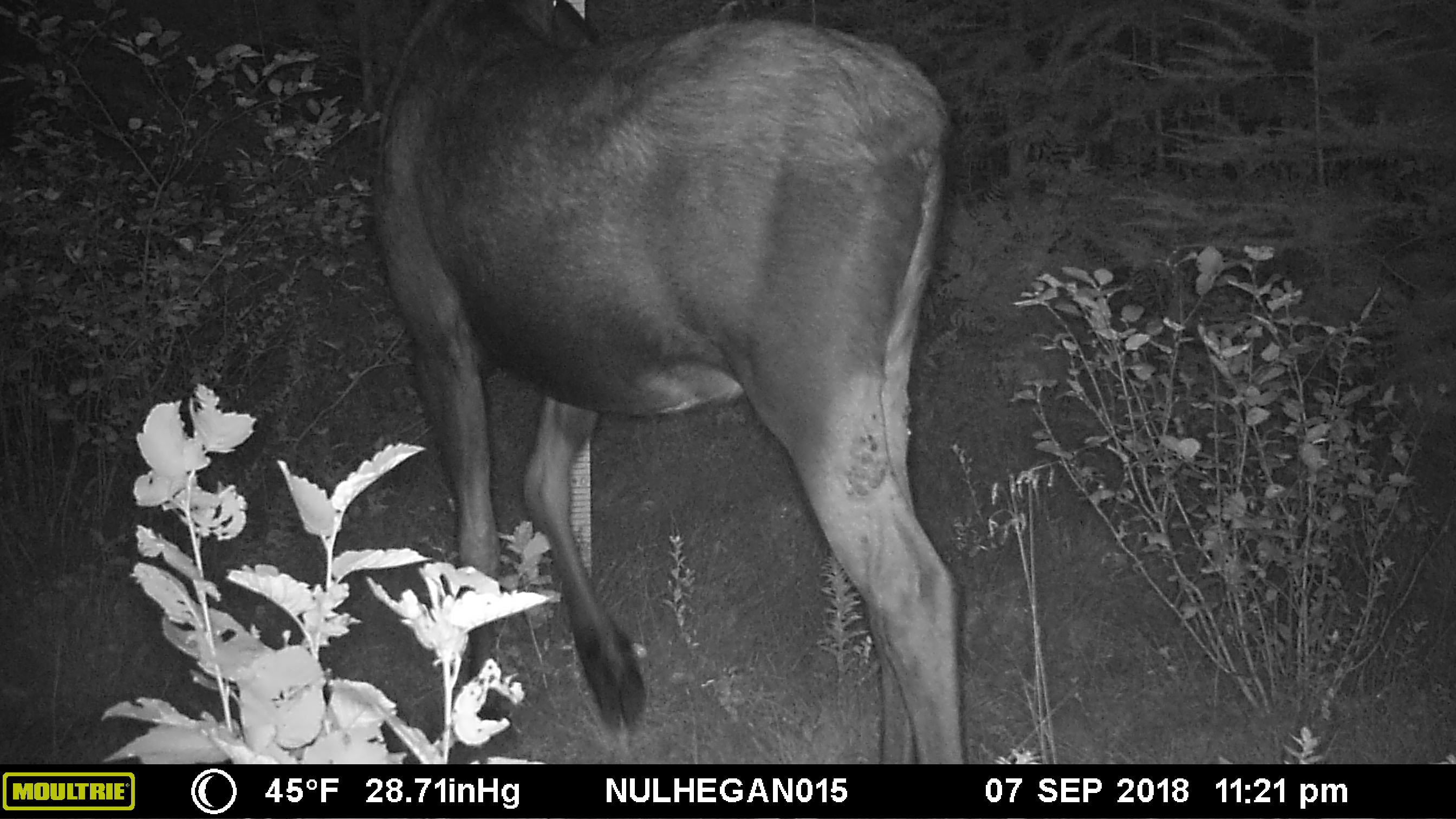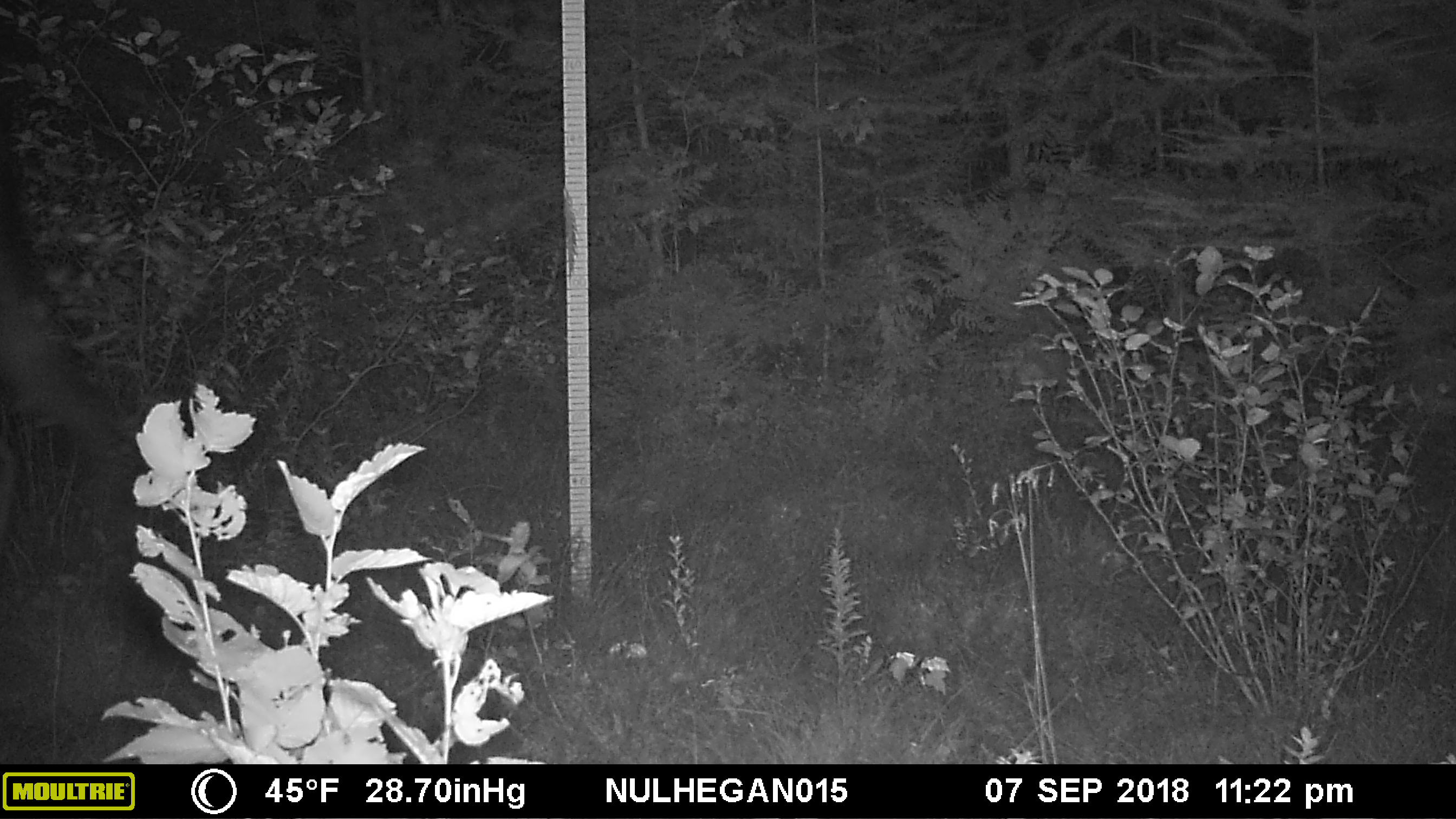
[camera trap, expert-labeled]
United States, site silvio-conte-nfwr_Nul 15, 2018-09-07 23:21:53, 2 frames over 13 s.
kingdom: Animalia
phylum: Chordata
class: Mammalia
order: Artiodactyla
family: Cervidae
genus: Alces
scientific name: Alces alces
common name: moose